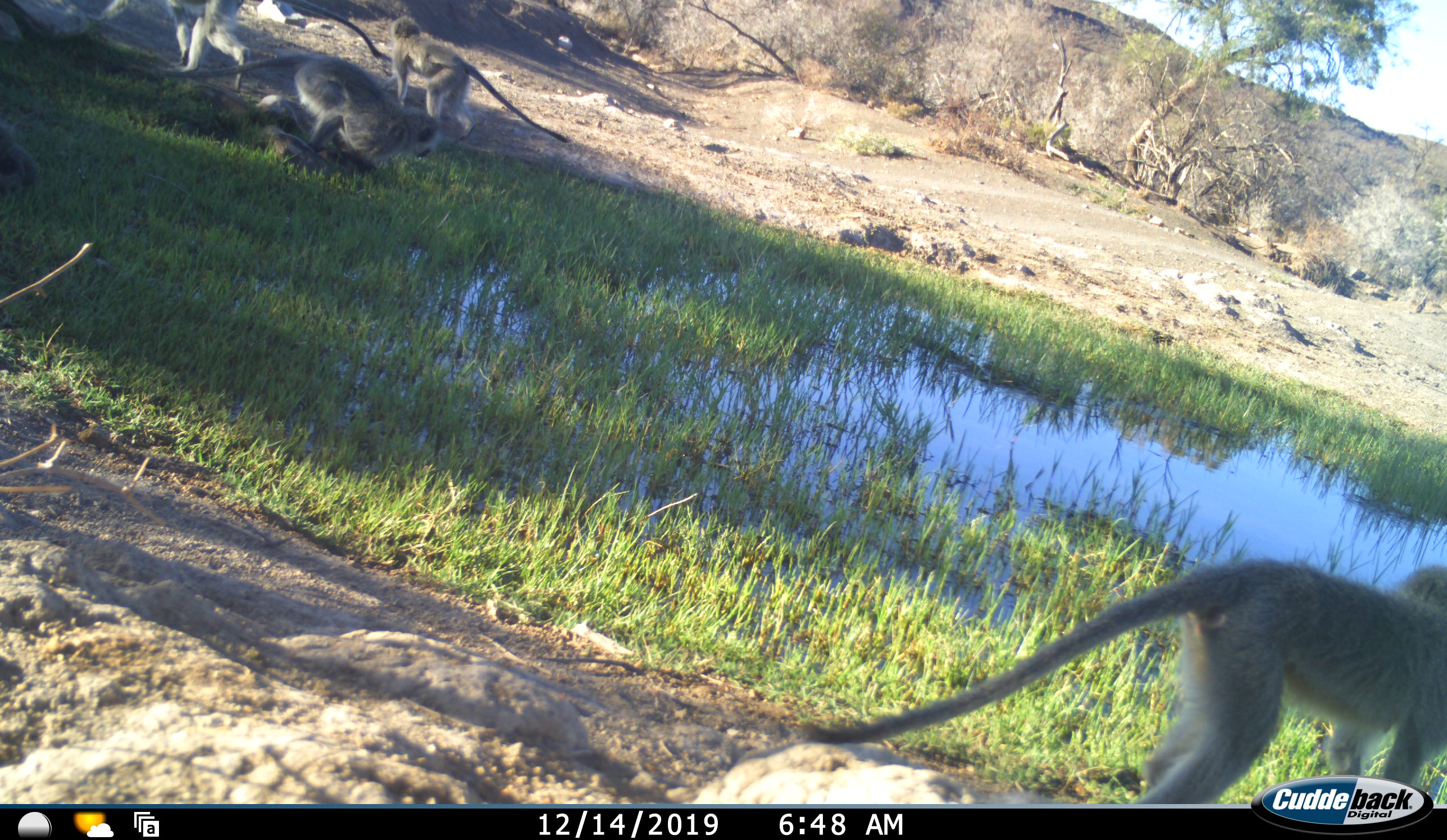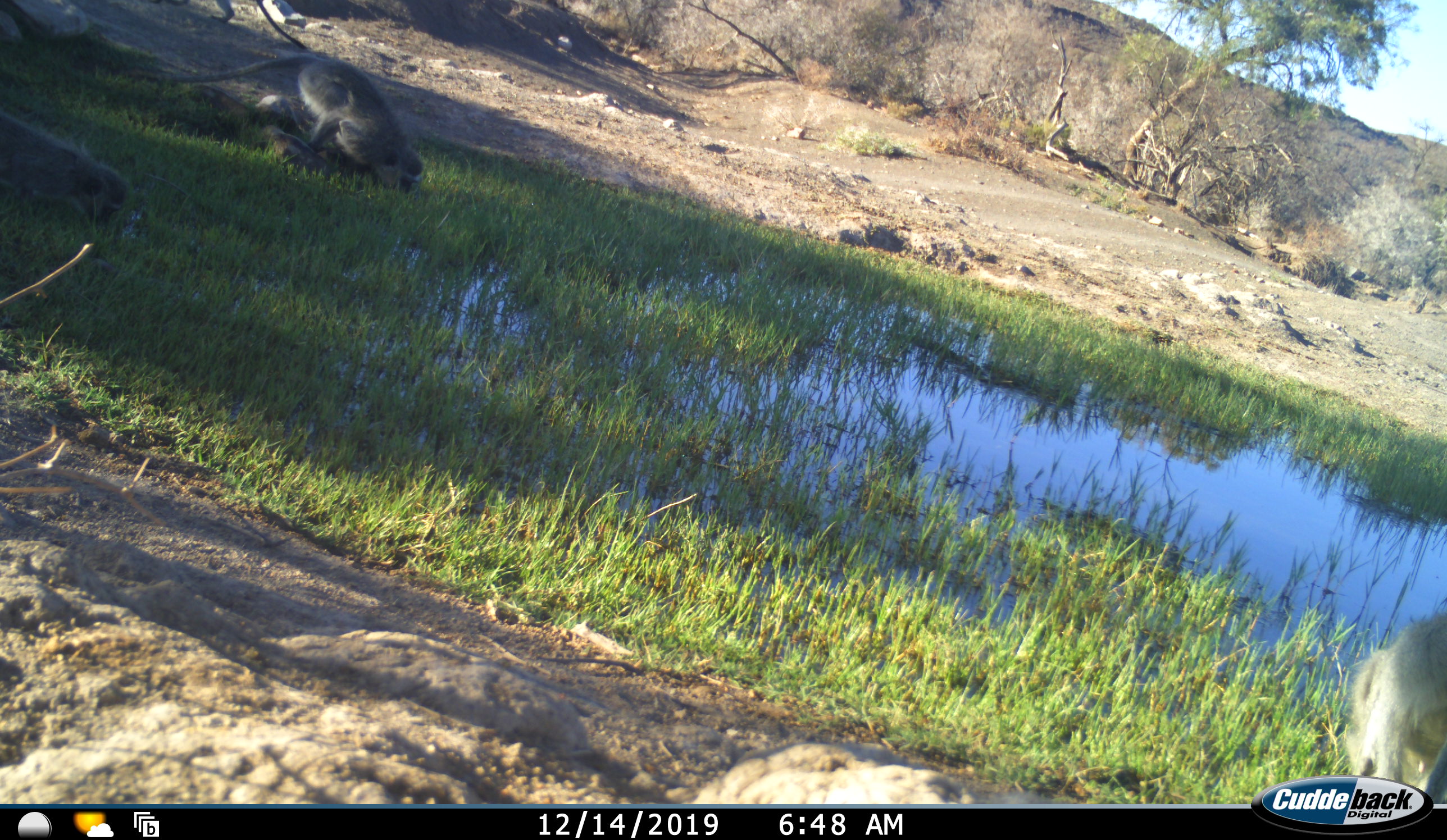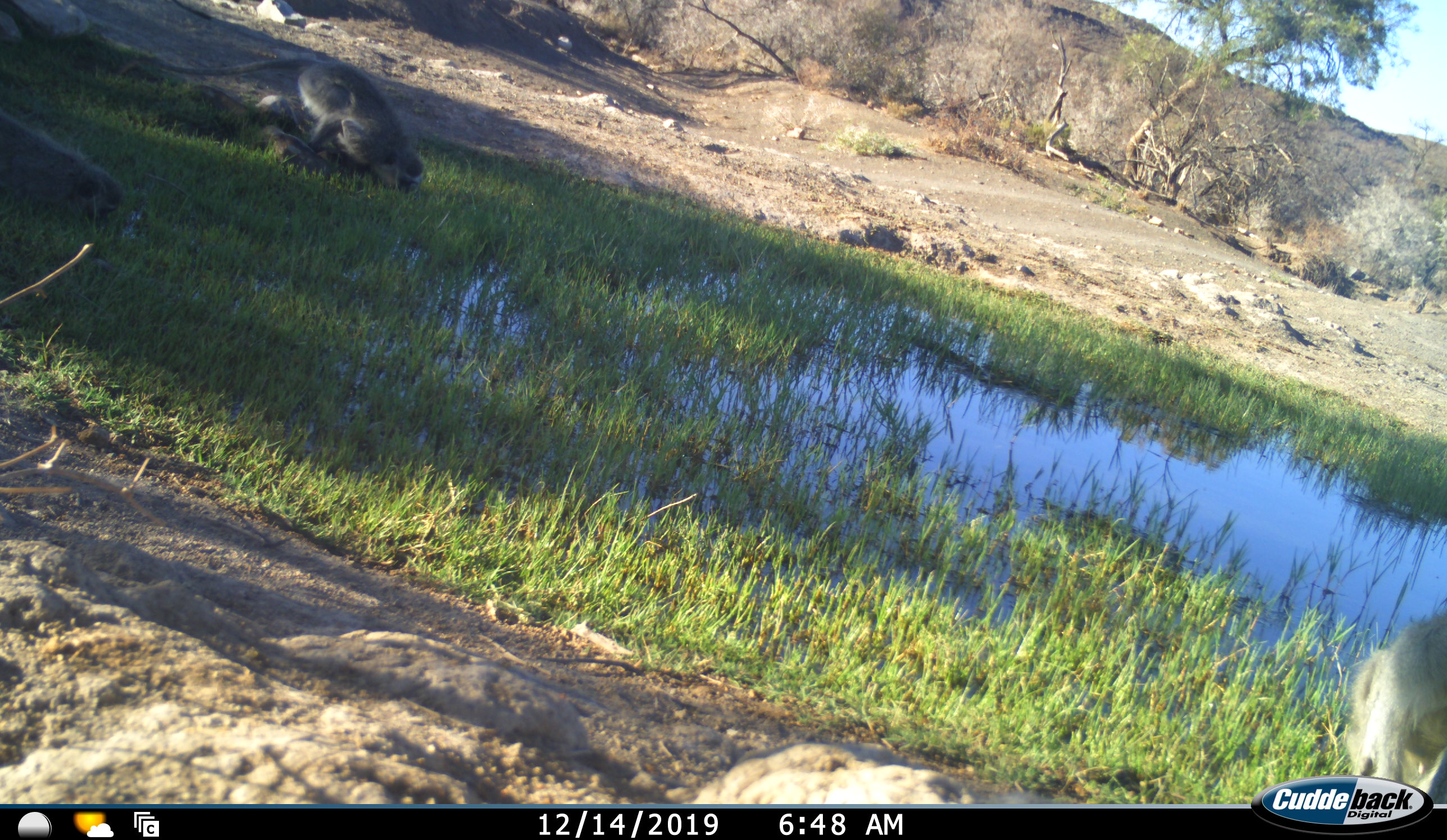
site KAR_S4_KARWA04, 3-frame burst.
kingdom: Animalia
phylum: Chordata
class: Mammalia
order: Primates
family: Cercopithecidae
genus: Chlorocebus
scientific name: Chlorocebus pygerythrus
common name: vervet monkey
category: monkeyvervet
Monkeyvervet (vervet monkey) (Chlorocebus pygerythrus), count 5. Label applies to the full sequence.